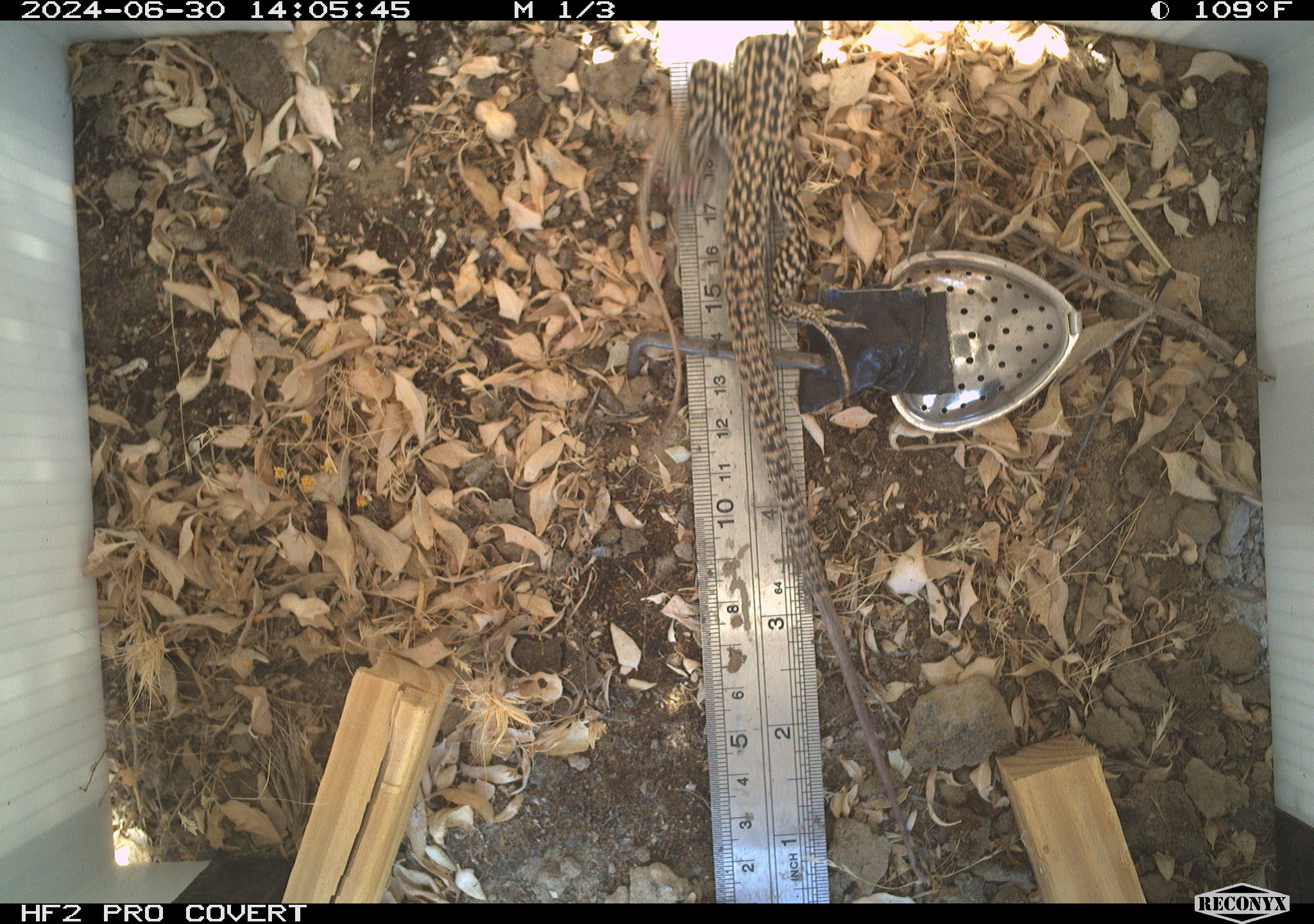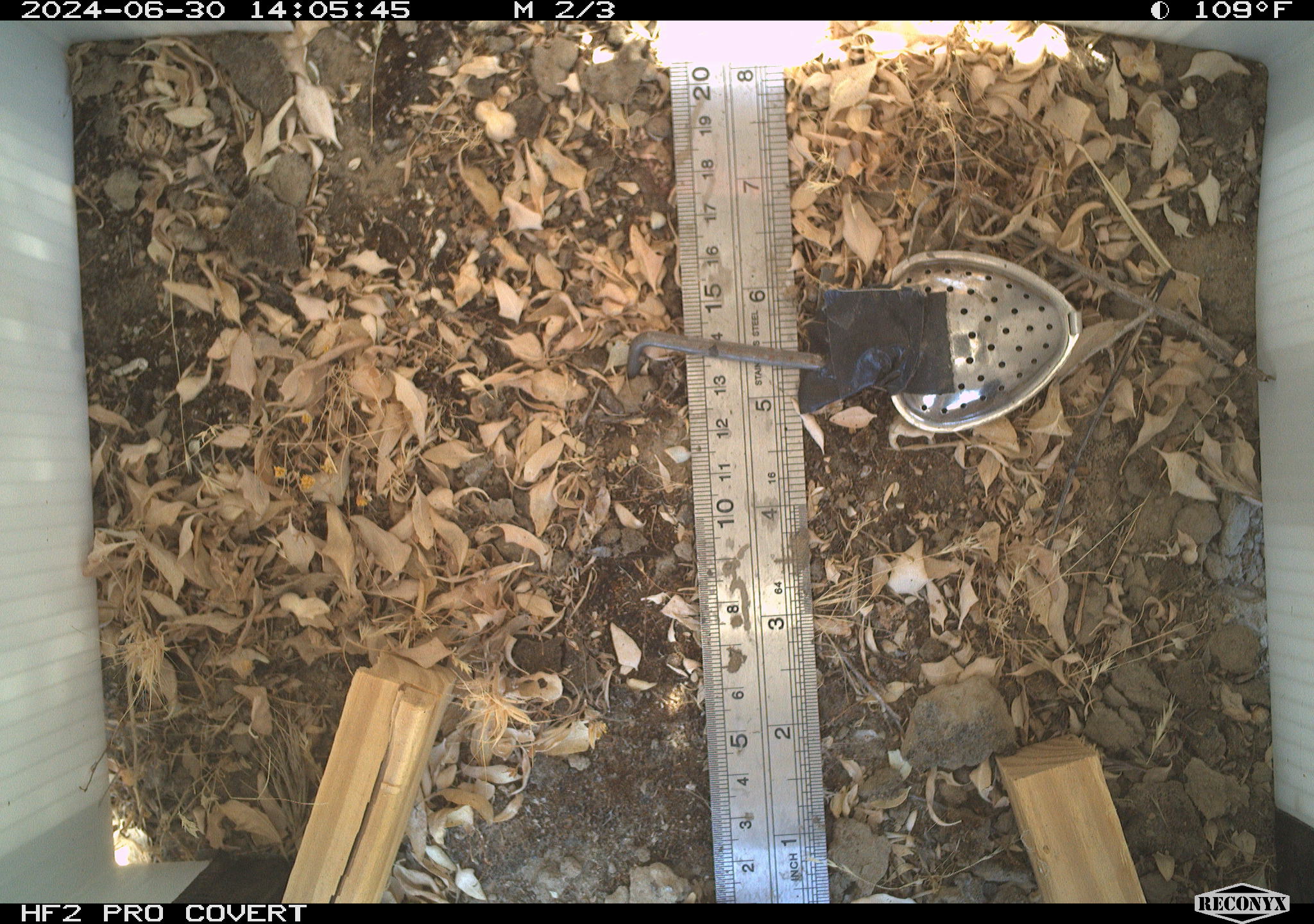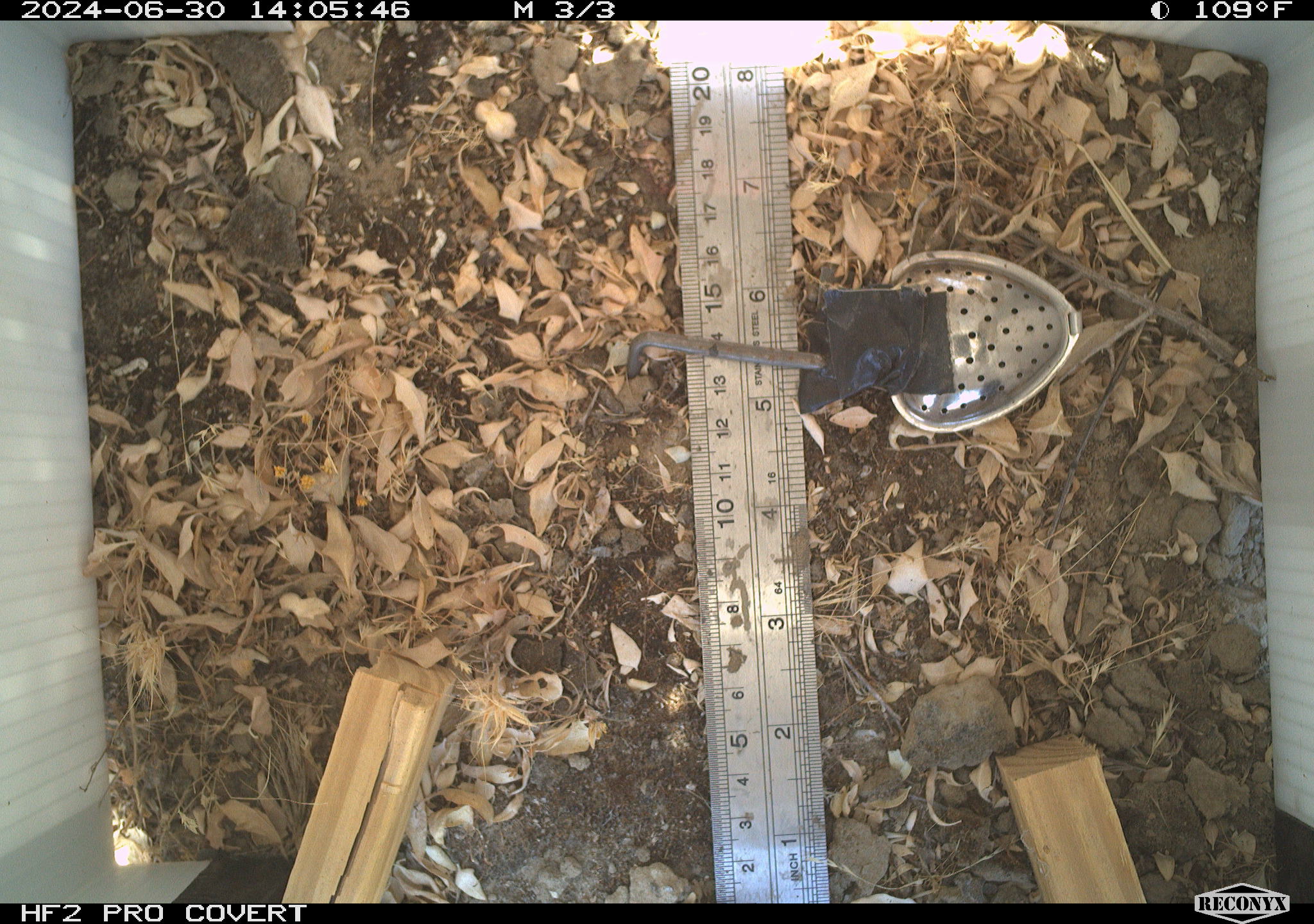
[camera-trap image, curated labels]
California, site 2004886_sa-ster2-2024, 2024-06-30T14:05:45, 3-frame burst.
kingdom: Animalia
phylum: Chordata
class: Reptilia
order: Squamata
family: Teiidae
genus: Aspidoscelis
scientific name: Aspidoscelis tigris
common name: western whiptail